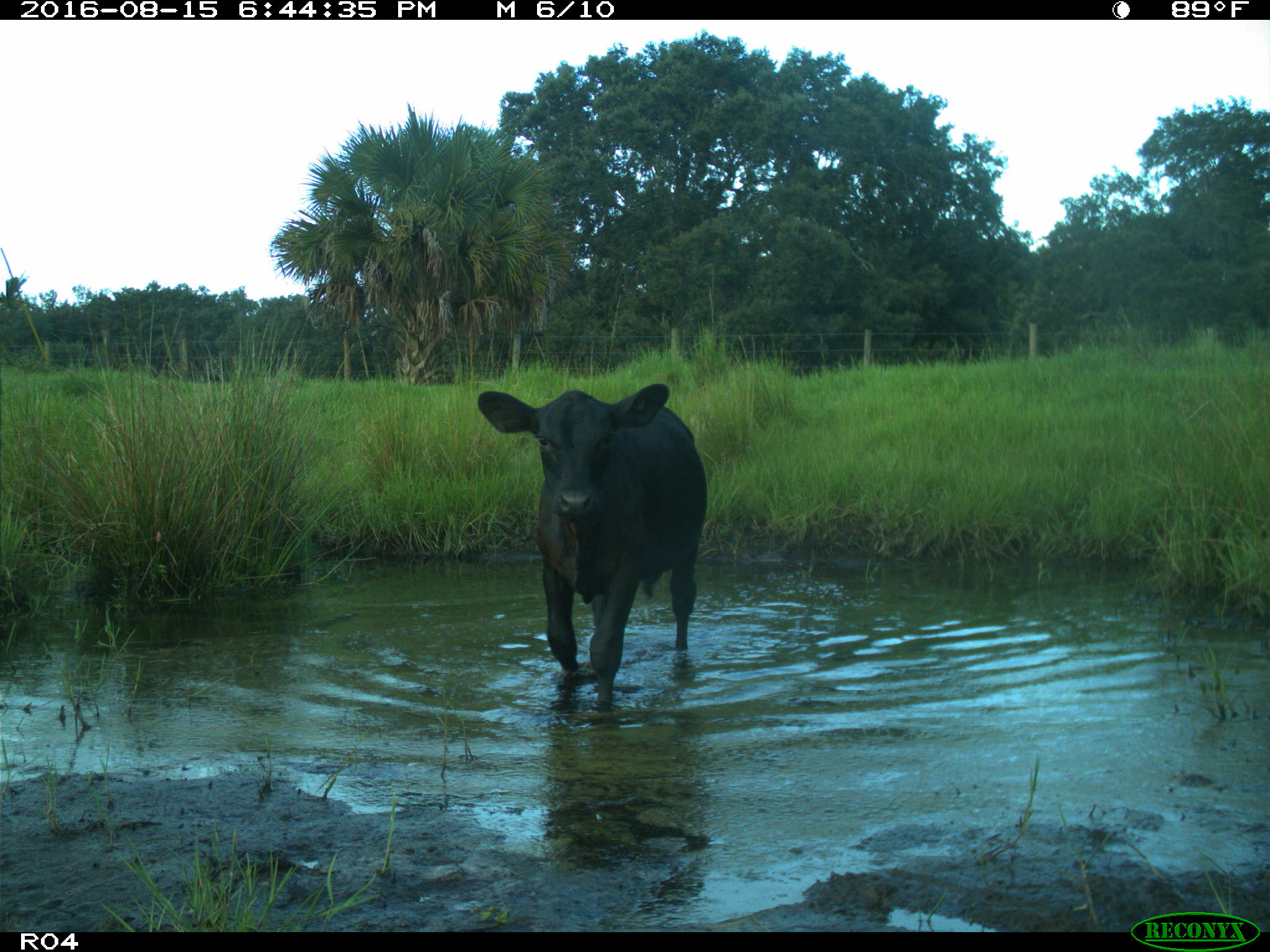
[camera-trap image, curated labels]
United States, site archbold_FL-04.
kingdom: Animalia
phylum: Chordata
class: Mammalia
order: Artiodactyla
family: Bovidae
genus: Bos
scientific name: Bos taurus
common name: domestic cow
Bos taurus (domestic cow).